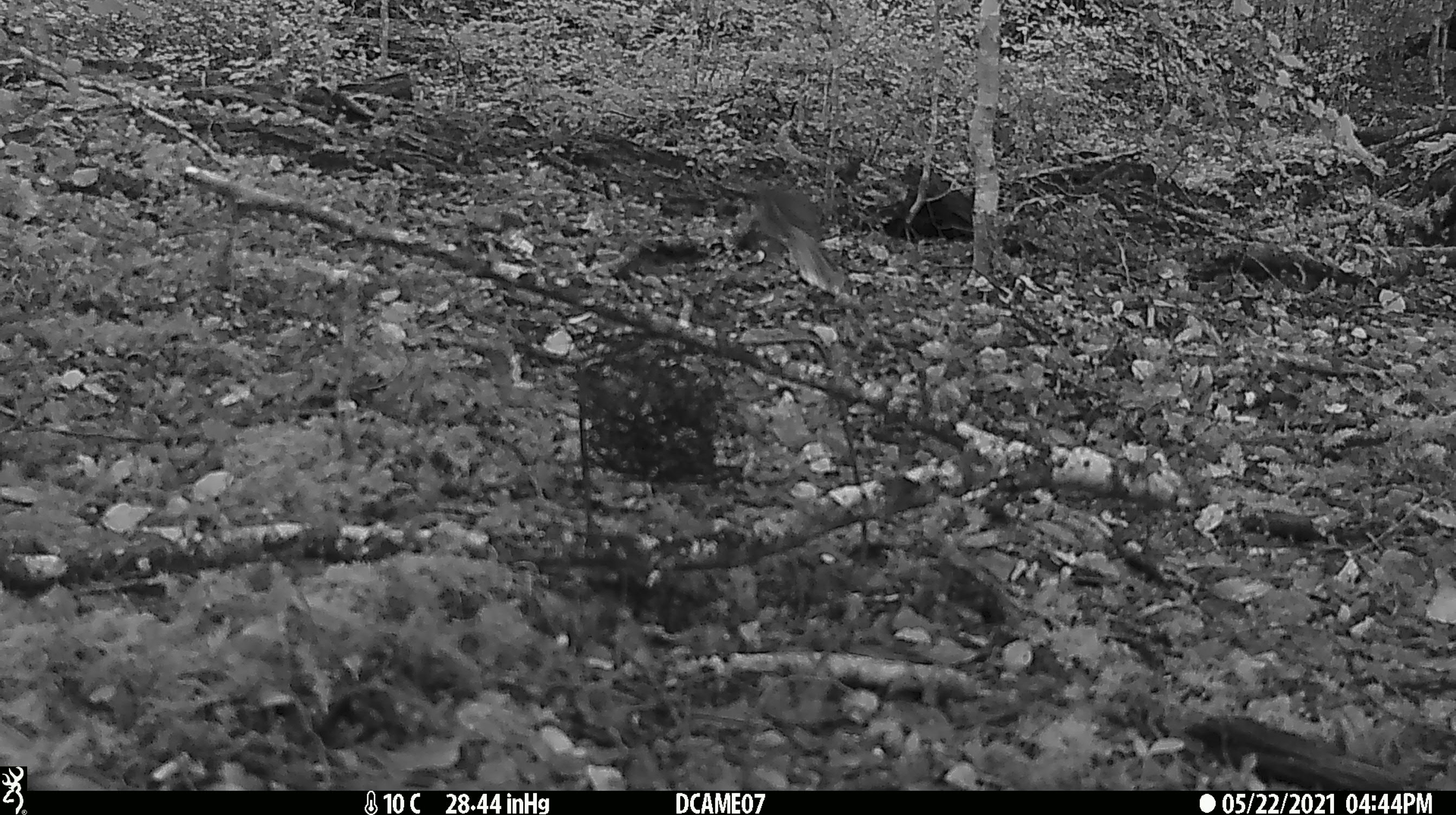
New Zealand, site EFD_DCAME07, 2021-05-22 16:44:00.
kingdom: Animalia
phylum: Chordata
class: Aves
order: Passeriformes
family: Rhipiduridae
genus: Rhipidura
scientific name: Rhipidura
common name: fantails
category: fantail